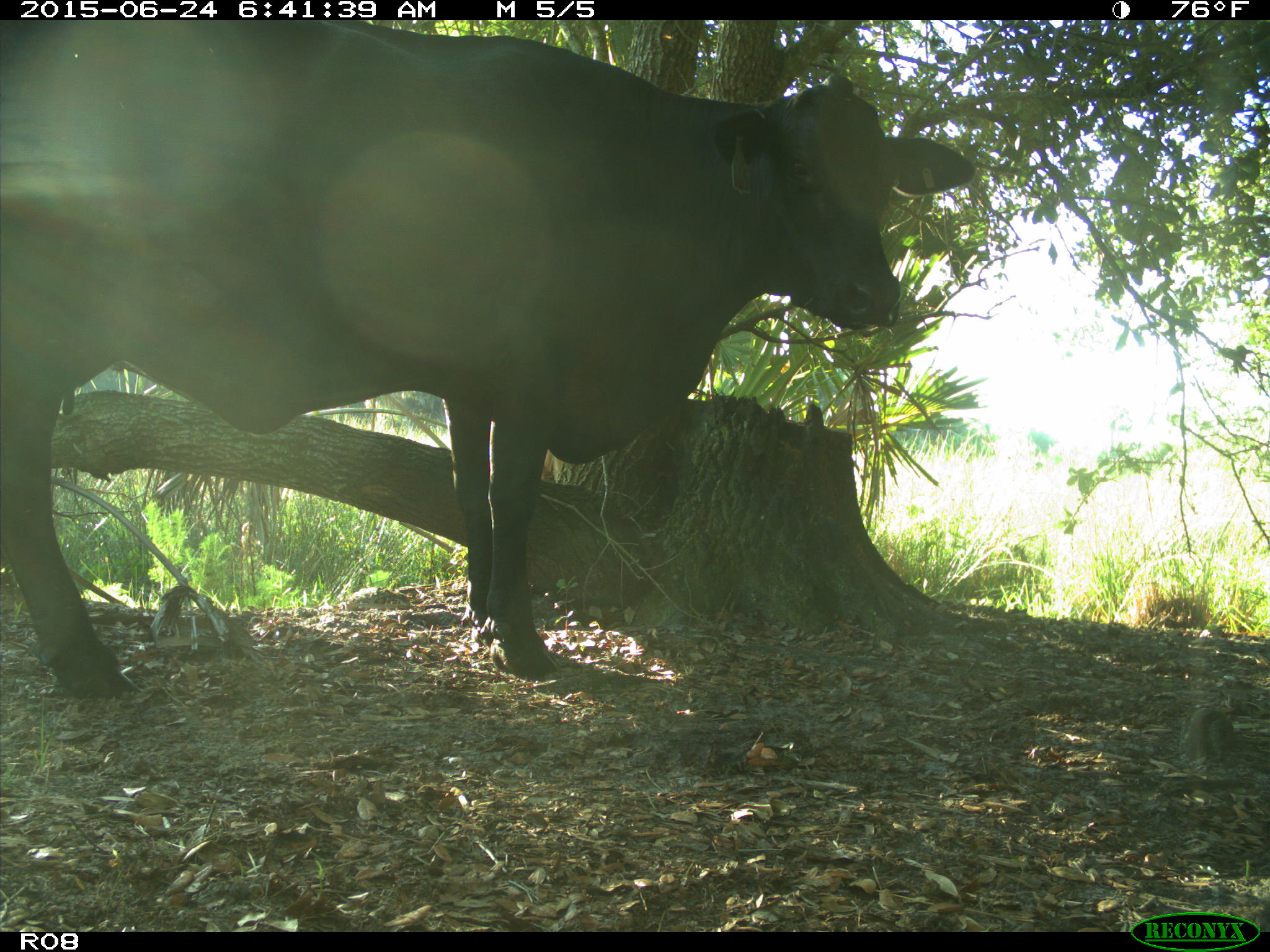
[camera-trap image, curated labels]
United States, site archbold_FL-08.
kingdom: Animalia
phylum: Chordata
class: Mammalia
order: Artiodactyla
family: Bovidae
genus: Bos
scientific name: Bos taurus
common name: domestic cow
Bos taurus (domestic cow).